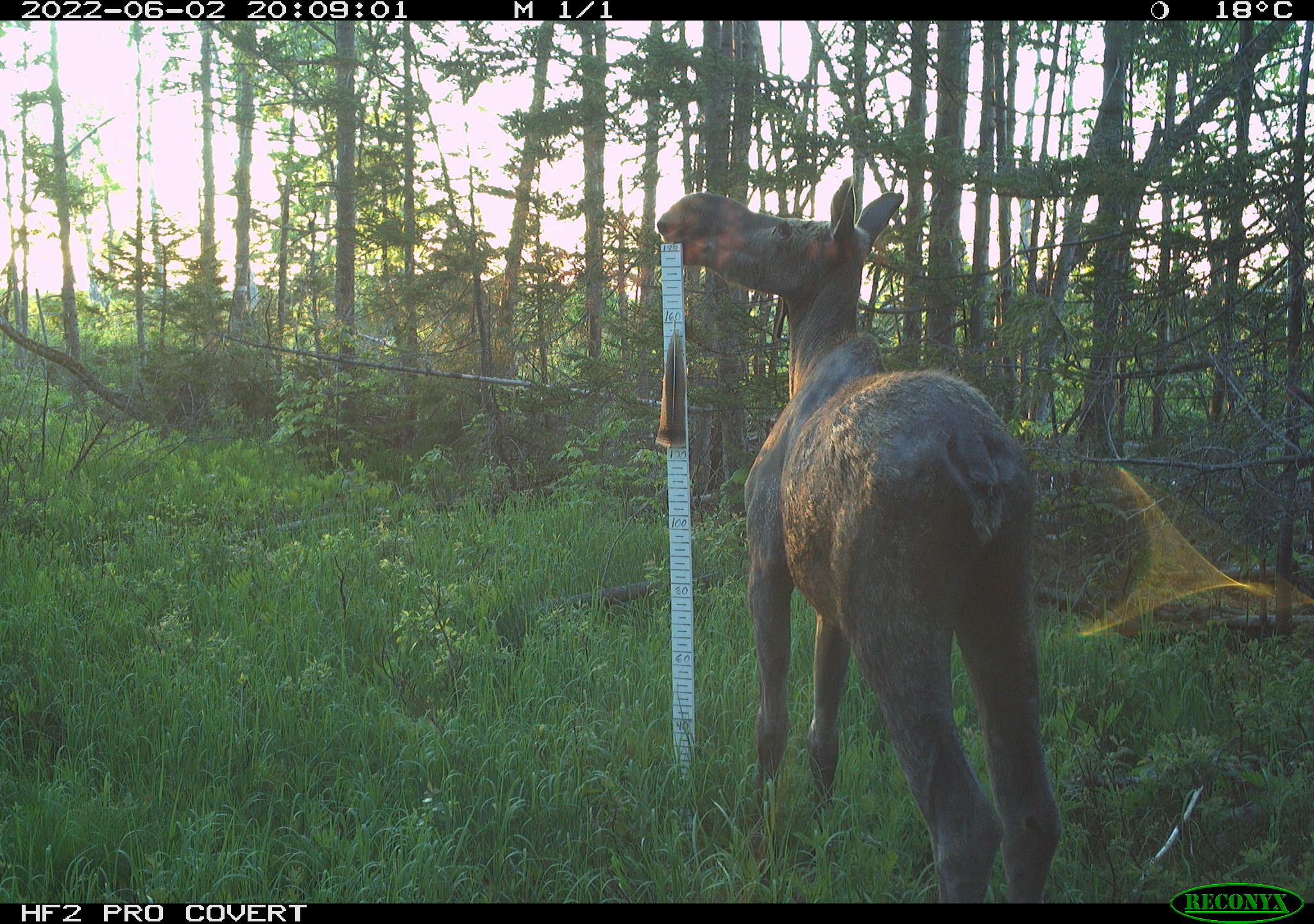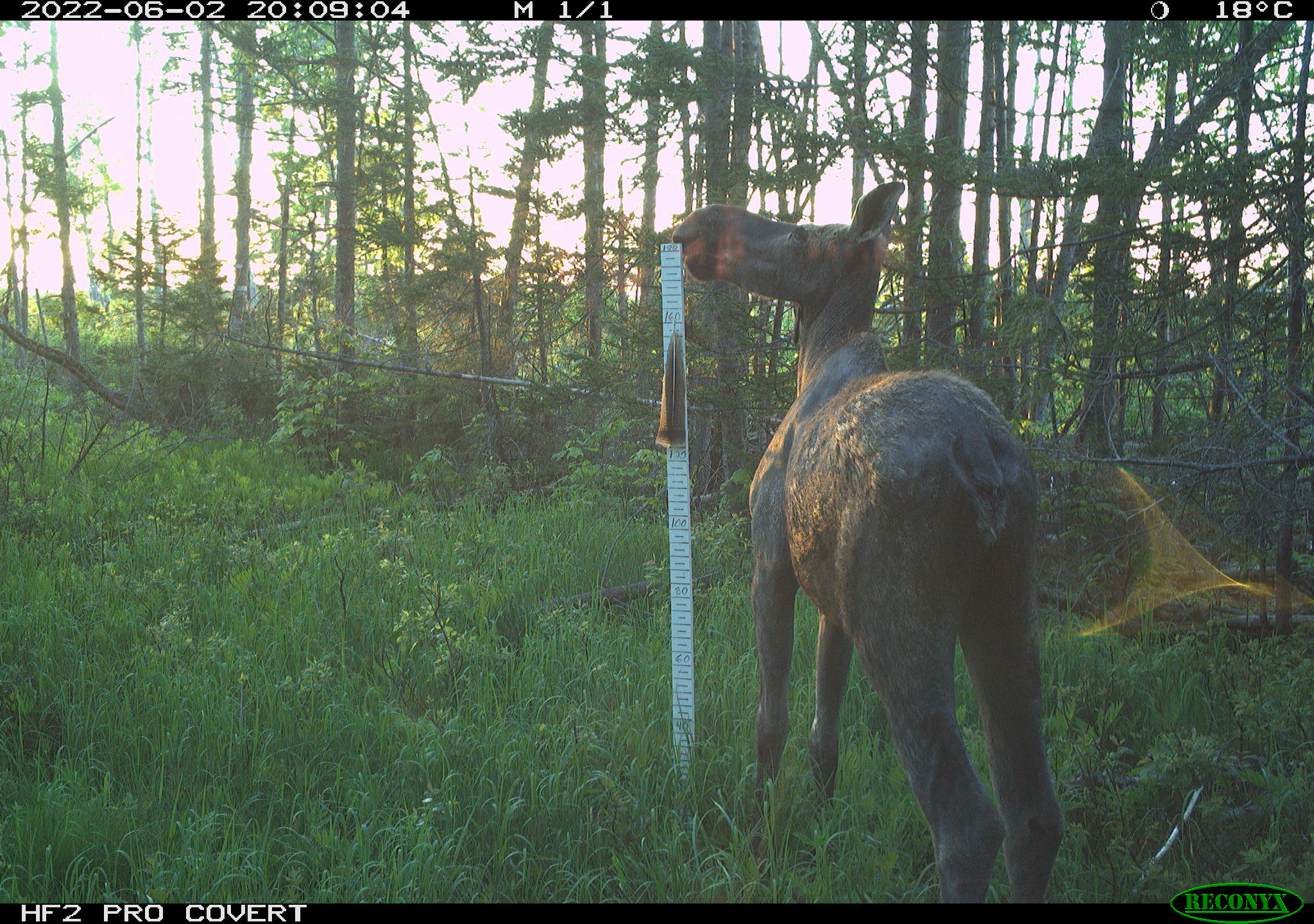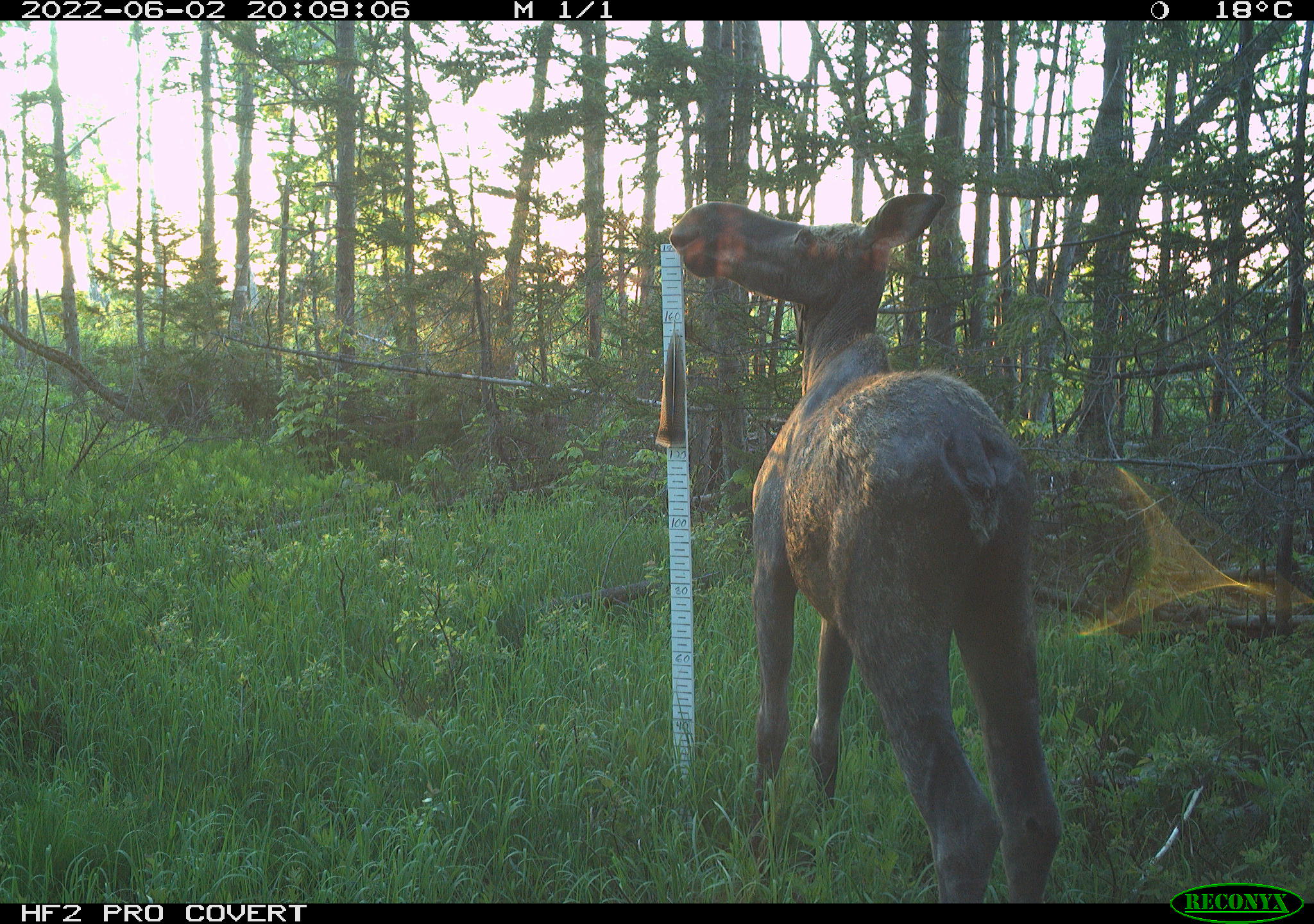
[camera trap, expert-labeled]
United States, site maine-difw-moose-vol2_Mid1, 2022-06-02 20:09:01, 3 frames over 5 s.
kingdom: Animalia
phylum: Chordata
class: Mammalia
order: Artiodactyla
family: Cervidae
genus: Alces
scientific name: Alces alces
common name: moose